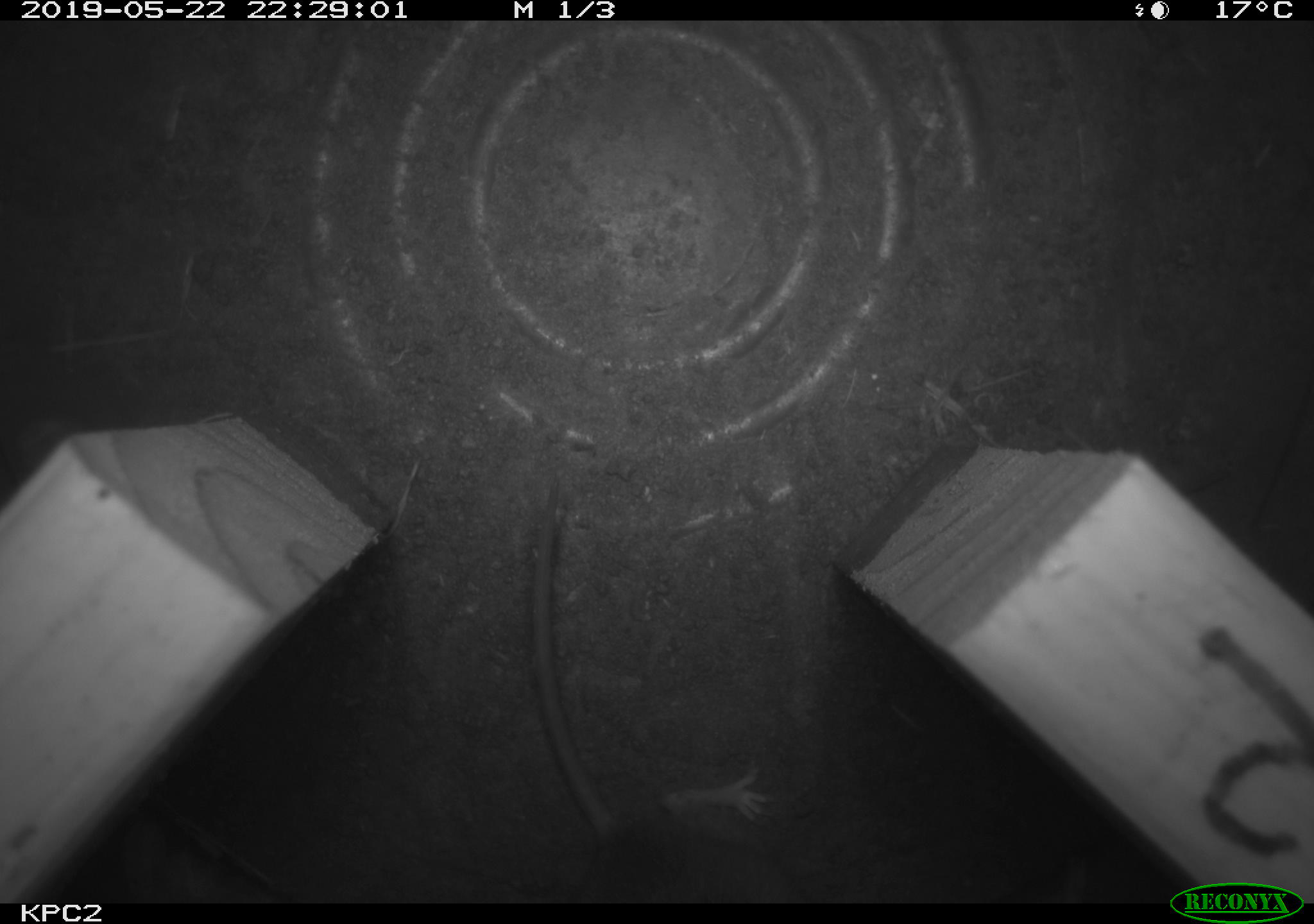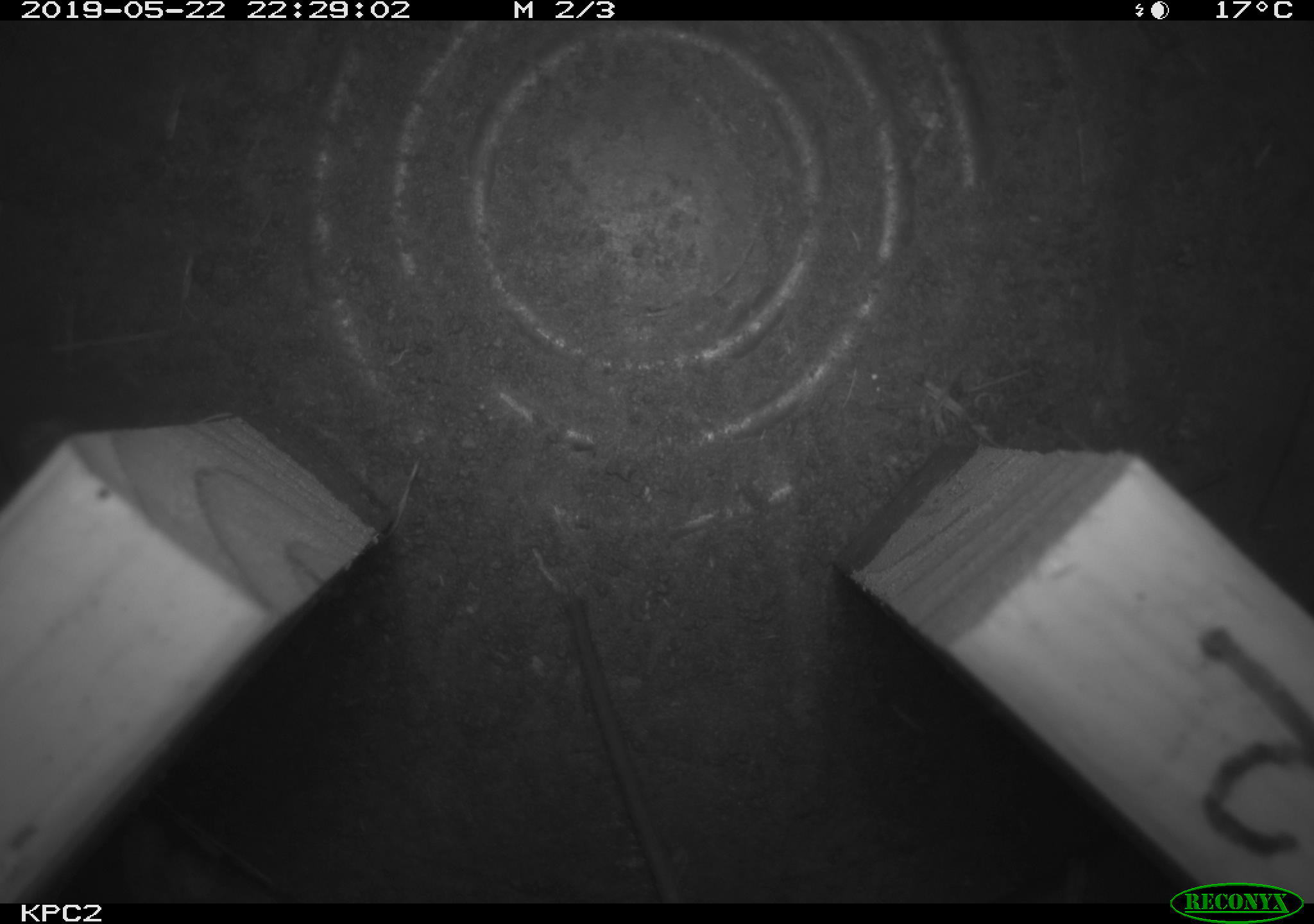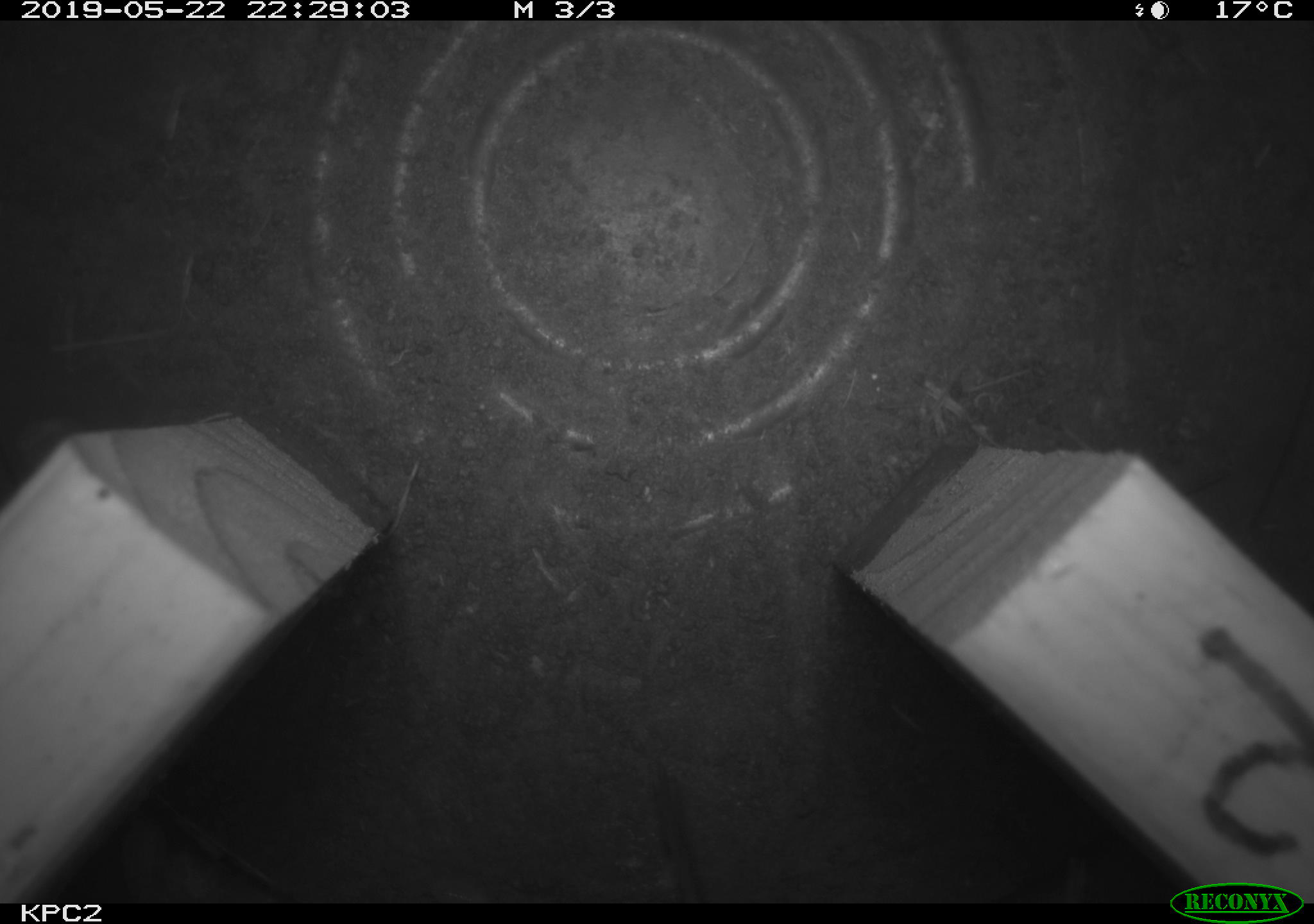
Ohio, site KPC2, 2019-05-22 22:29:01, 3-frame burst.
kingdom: Animalia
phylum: Chordata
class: Mammalia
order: Eulipotyphla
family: Soricidae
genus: Sorex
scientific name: Sorex cinereus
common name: masked shrew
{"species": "masked shrew (Sorex cinereus)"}